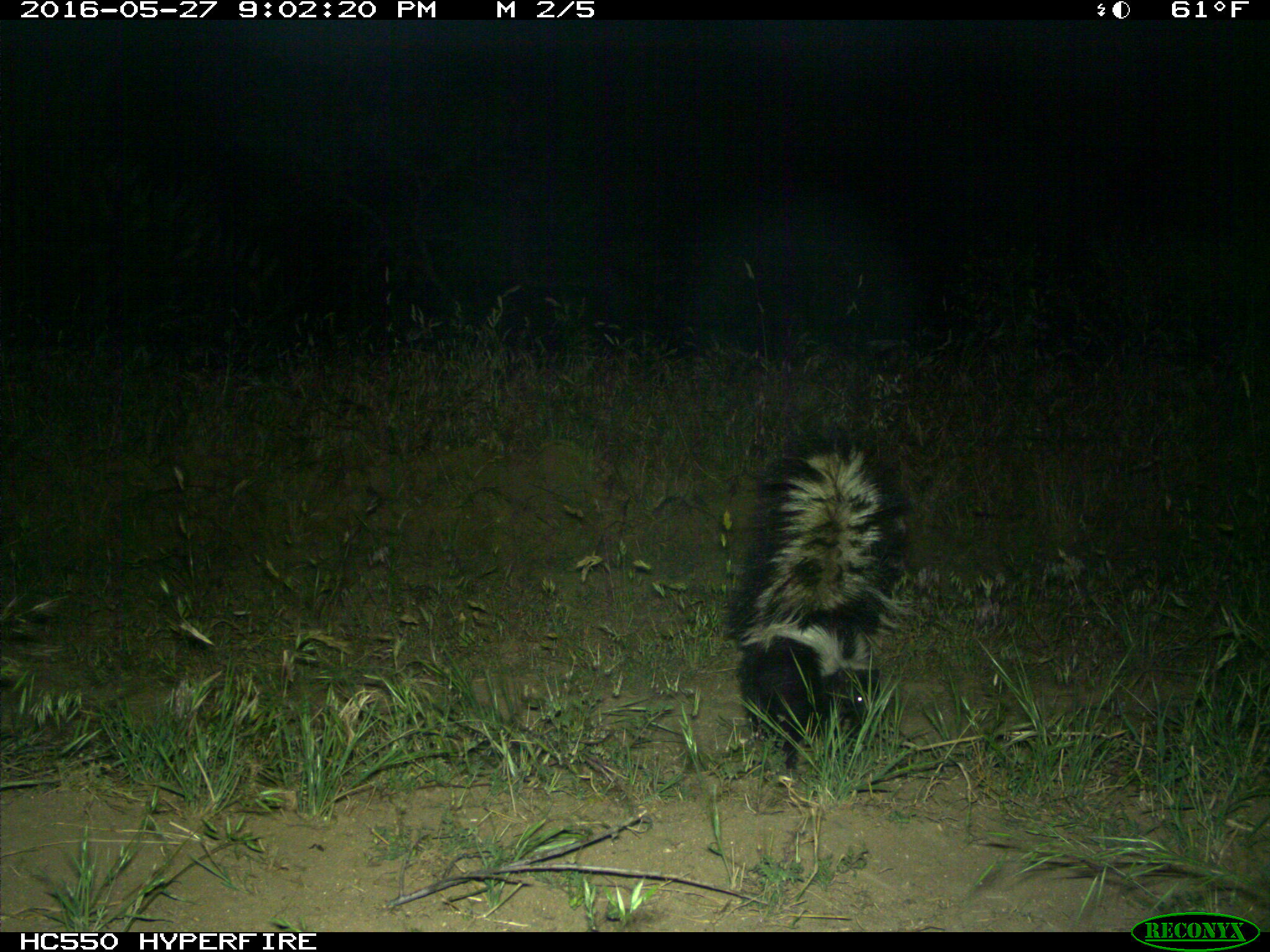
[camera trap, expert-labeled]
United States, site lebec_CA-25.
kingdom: Animalia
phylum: Chordata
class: Mammalia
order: Carnivora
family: Mephitidae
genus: Mephitis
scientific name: Mephitis mephitis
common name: striped skunk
Mephitis mephitis (striped skunk).